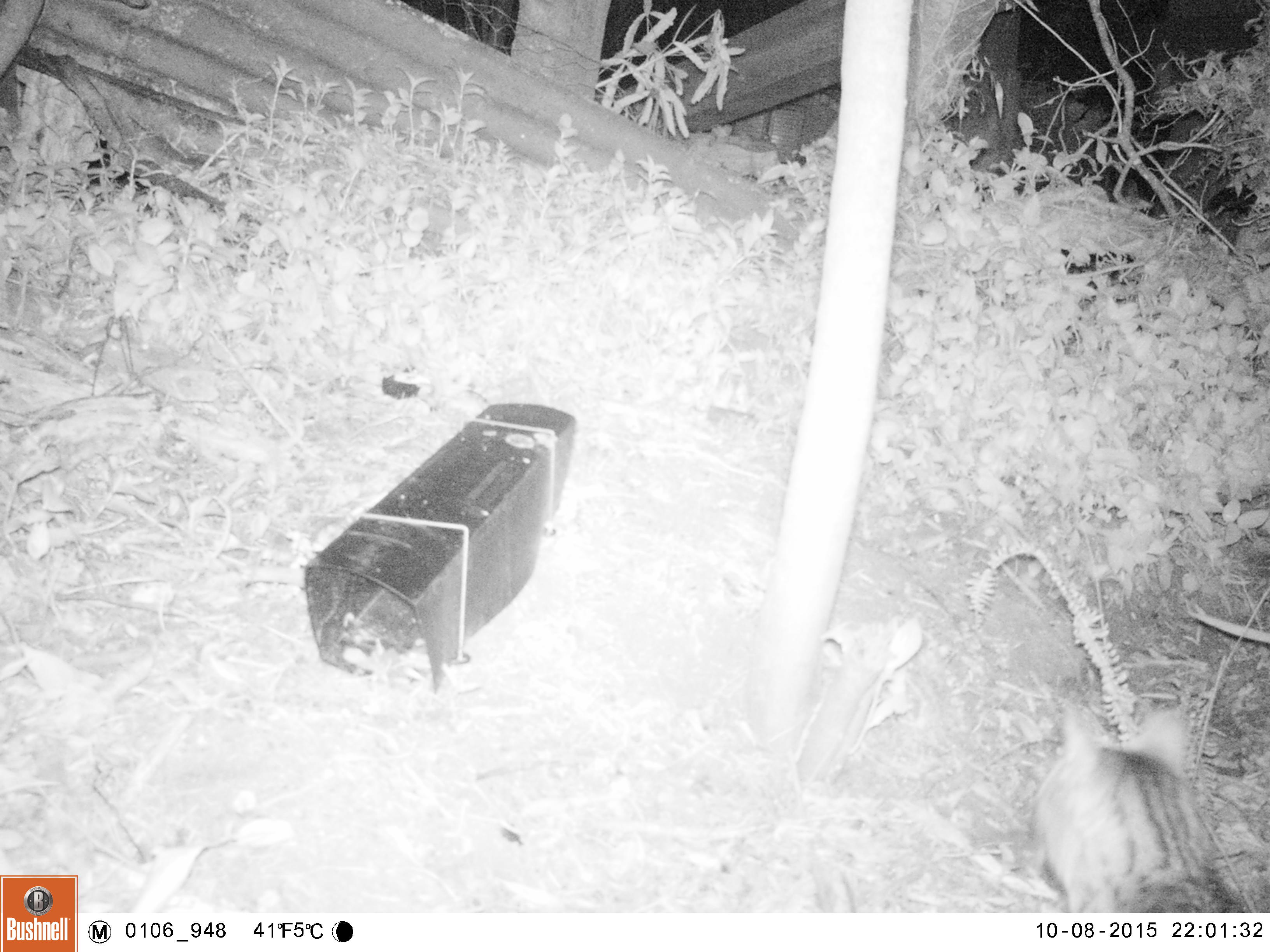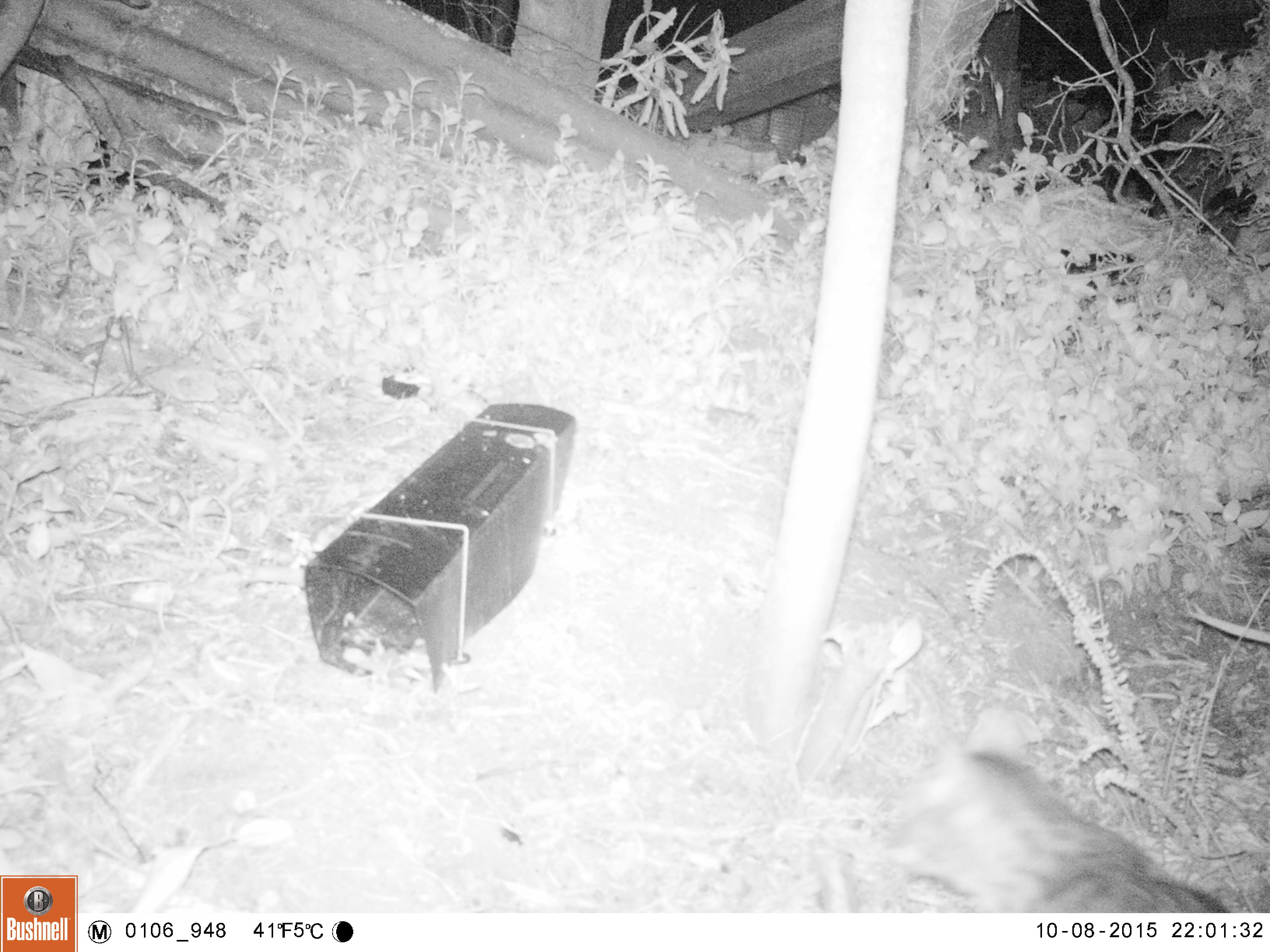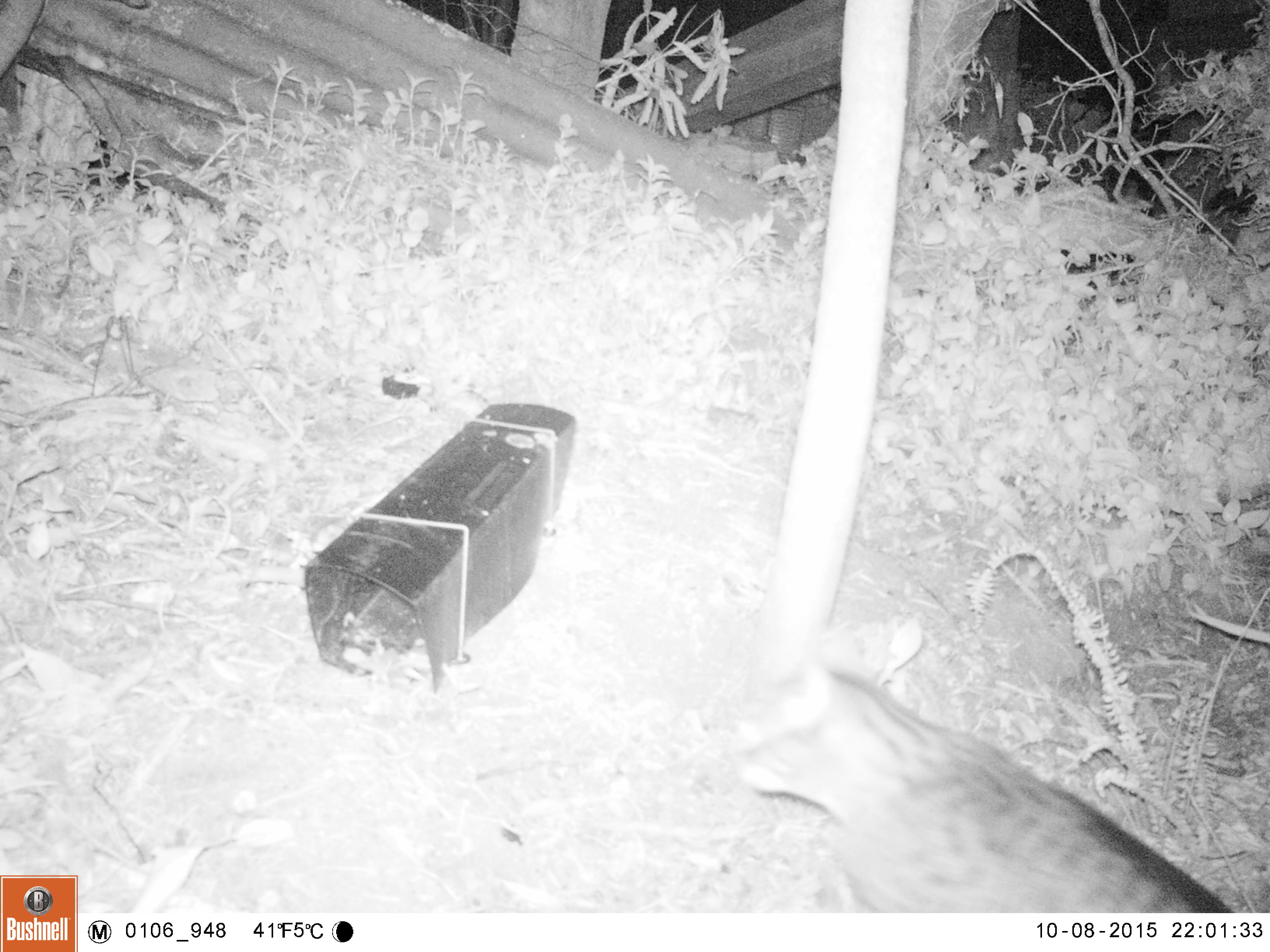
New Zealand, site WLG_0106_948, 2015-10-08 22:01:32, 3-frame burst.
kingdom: Animalia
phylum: Chordata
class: Mammalia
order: Carnivora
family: Felidae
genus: Felis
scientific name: Felis catus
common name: domestic cat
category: cat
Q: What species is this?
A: Cat (domestic cat) (Felis catus).